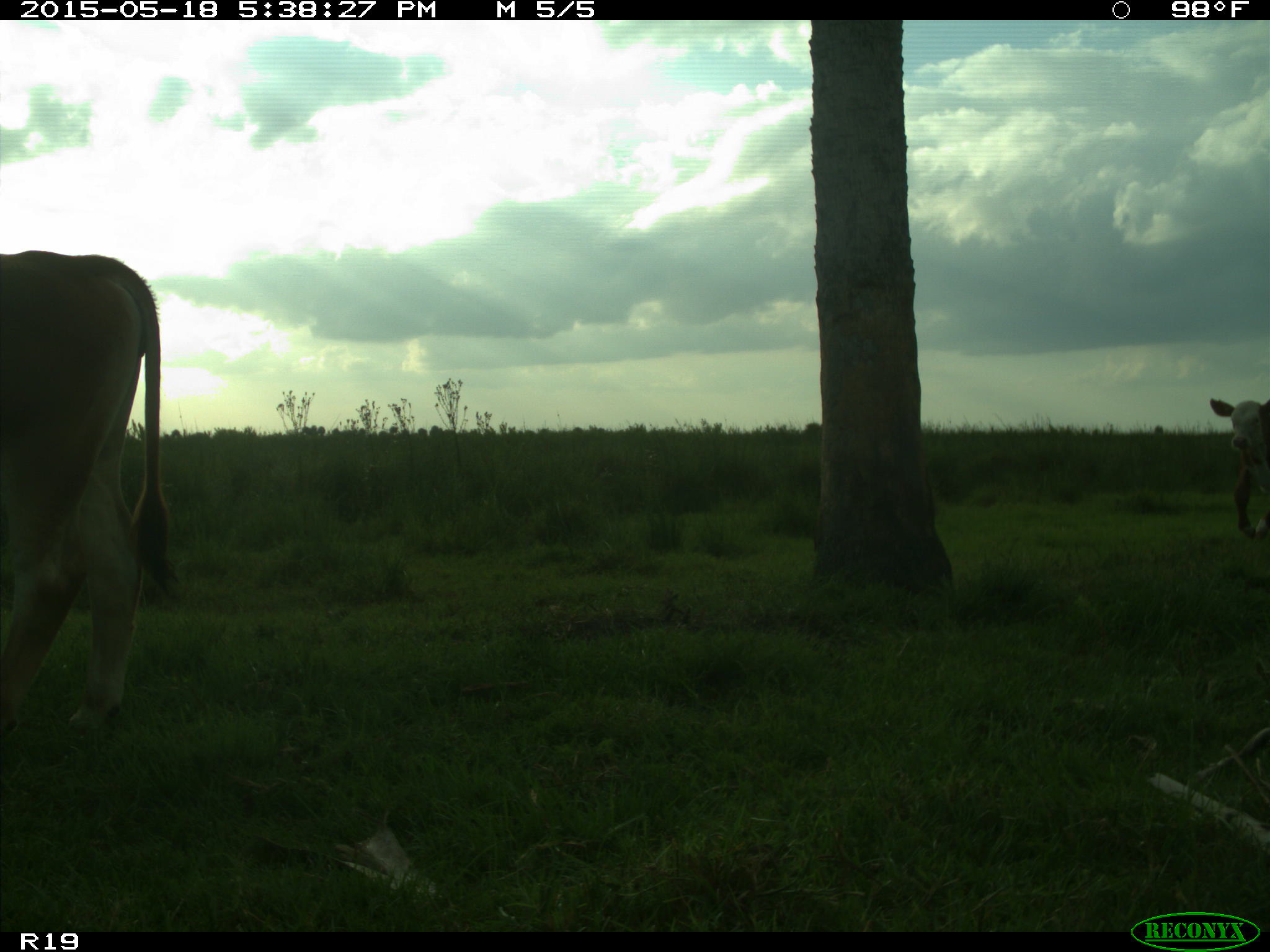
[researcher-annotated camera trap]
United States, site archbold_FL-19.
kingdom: Animalia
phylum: Chordata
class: Mammalia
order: Artiodactyla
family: Bovidae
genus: Bos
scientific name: Bos taurus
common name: domestic cow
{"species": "Bos taurus (domestic cow)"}